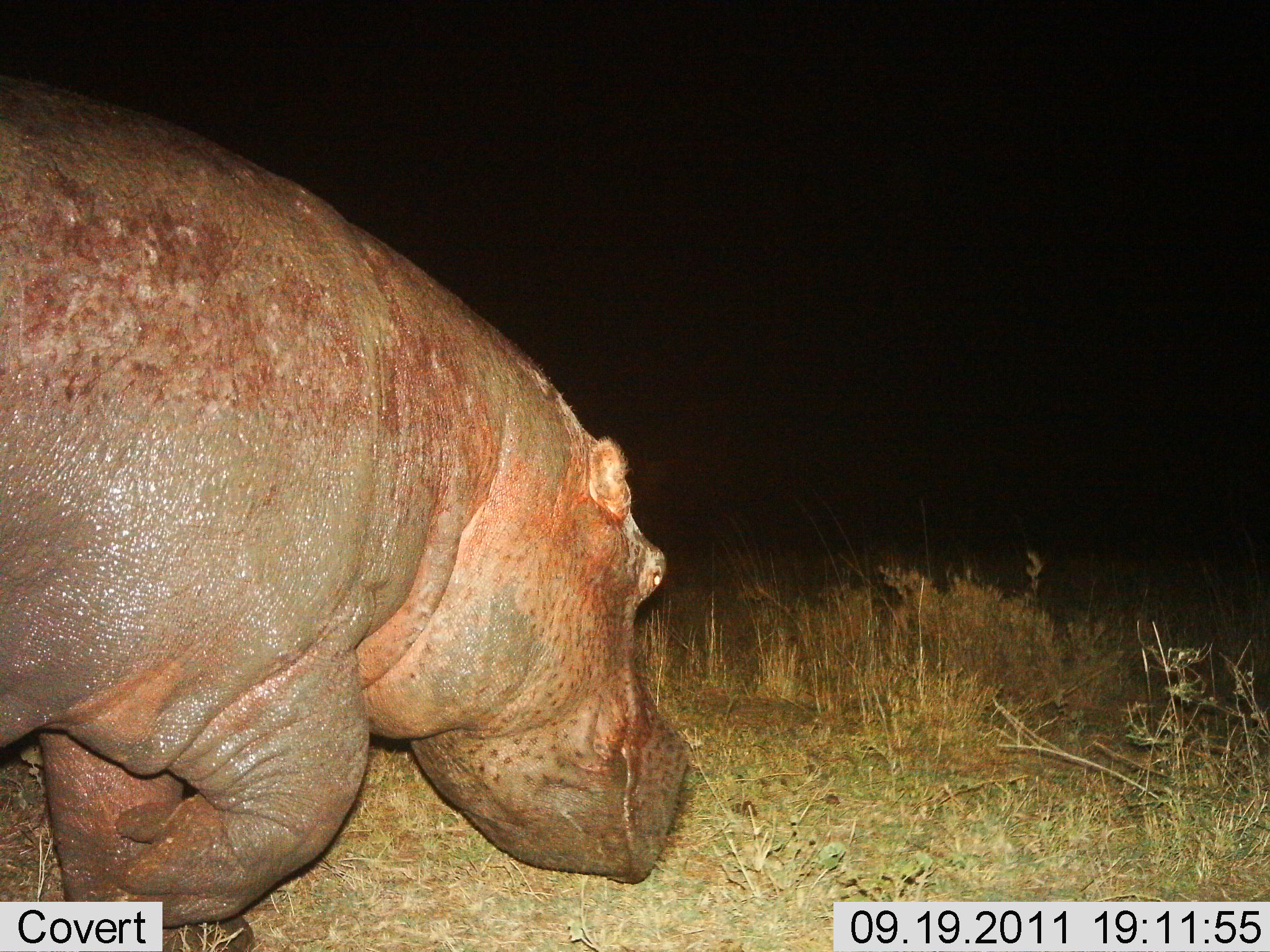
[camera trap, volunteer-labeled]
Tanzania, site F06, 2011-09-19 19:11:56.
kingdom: Animalia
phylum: Chordata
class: Mammalia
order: Artiodactyla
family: Hippopotamidae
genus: Hippopotamus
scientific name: Hippopotamus amphibius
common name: hippopotamus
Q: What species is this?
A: Hippopotamus (Hippopotamus amphibius).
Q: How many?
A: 1.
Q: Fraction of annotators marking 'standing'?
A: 0%.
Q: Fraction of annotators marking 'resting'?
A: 0%.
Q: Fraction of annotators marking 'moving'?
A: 100%.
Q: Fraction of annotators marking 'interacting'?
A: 0%.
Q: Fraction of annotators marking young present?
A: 0%.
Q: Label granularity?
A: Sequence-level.